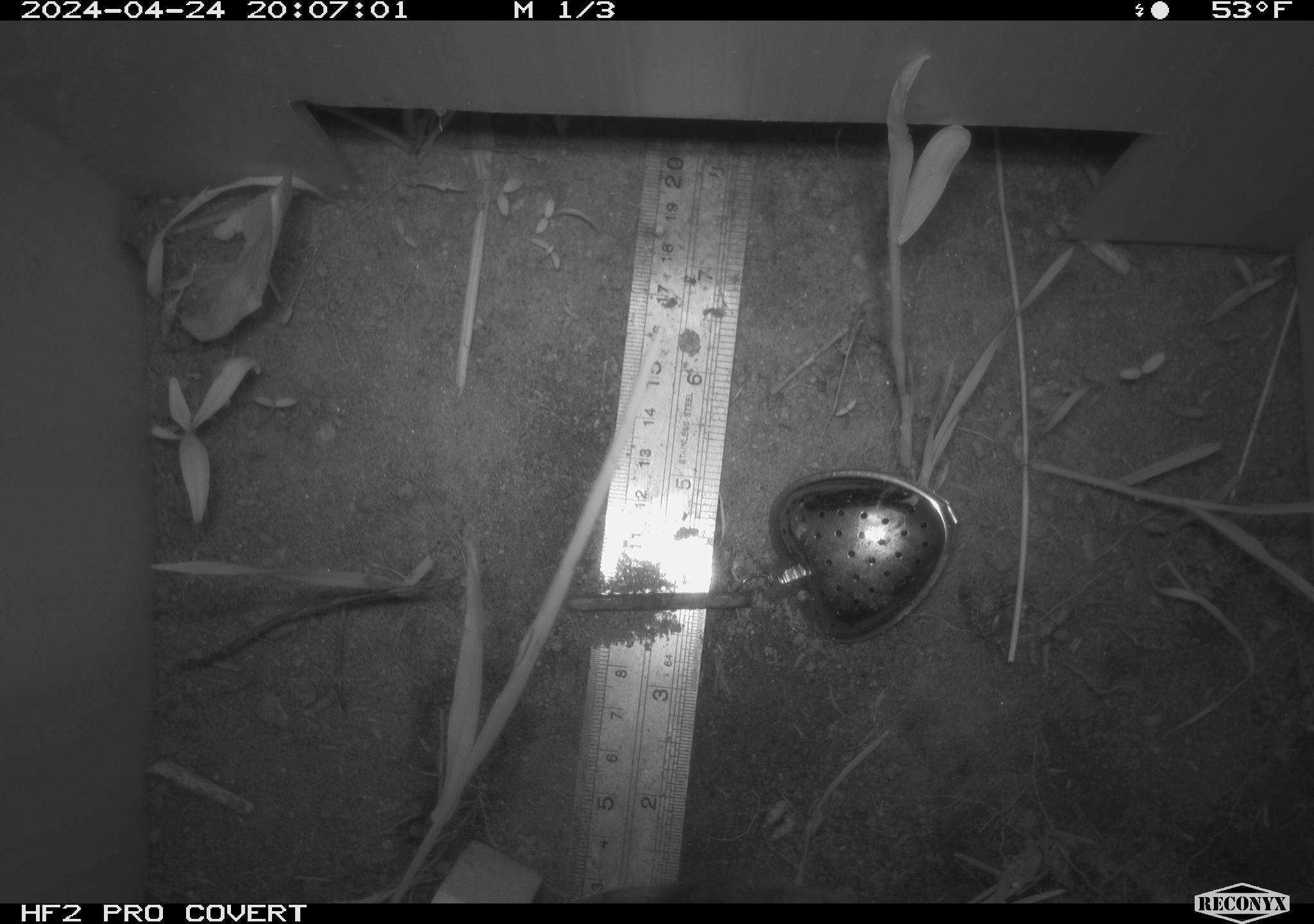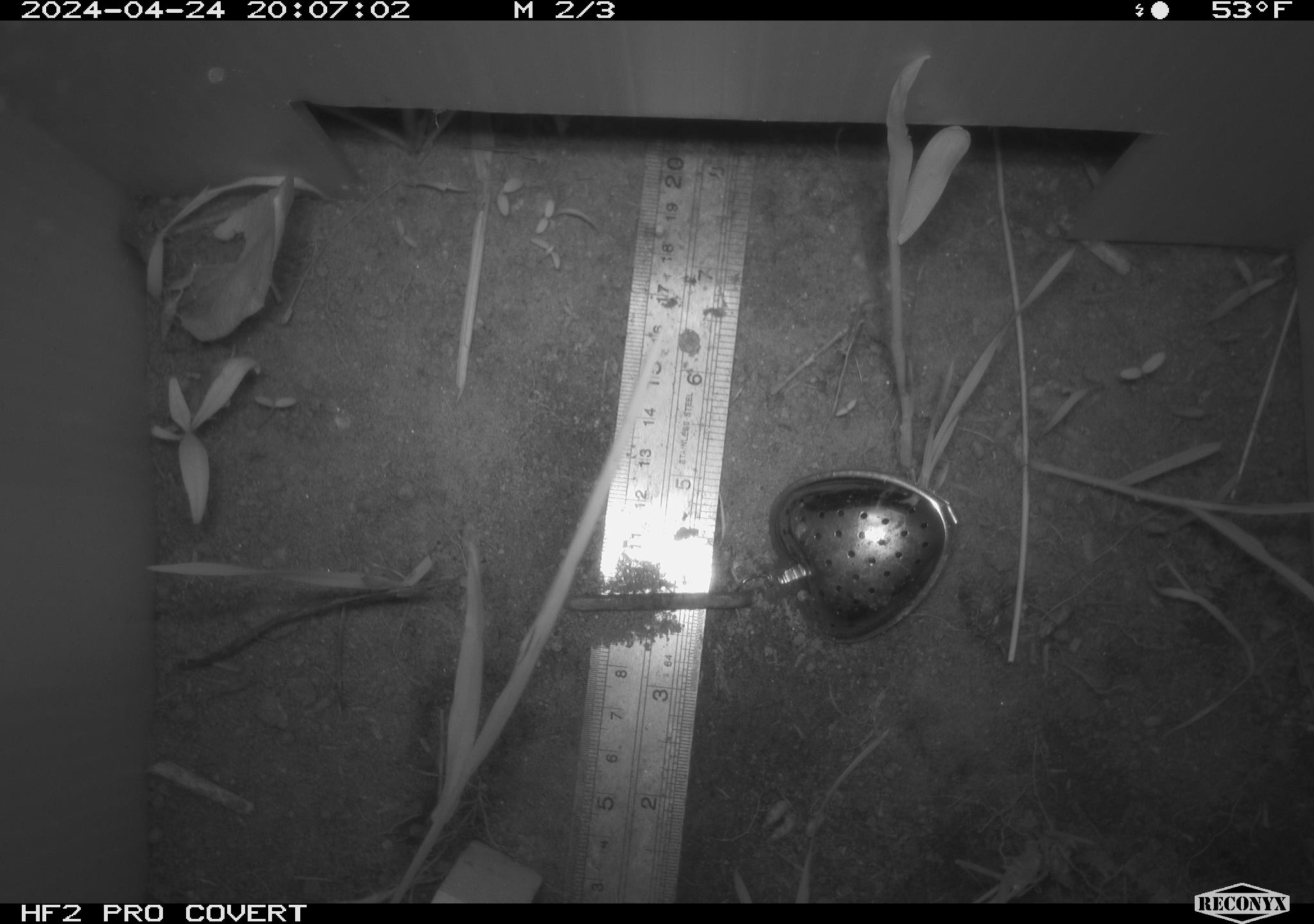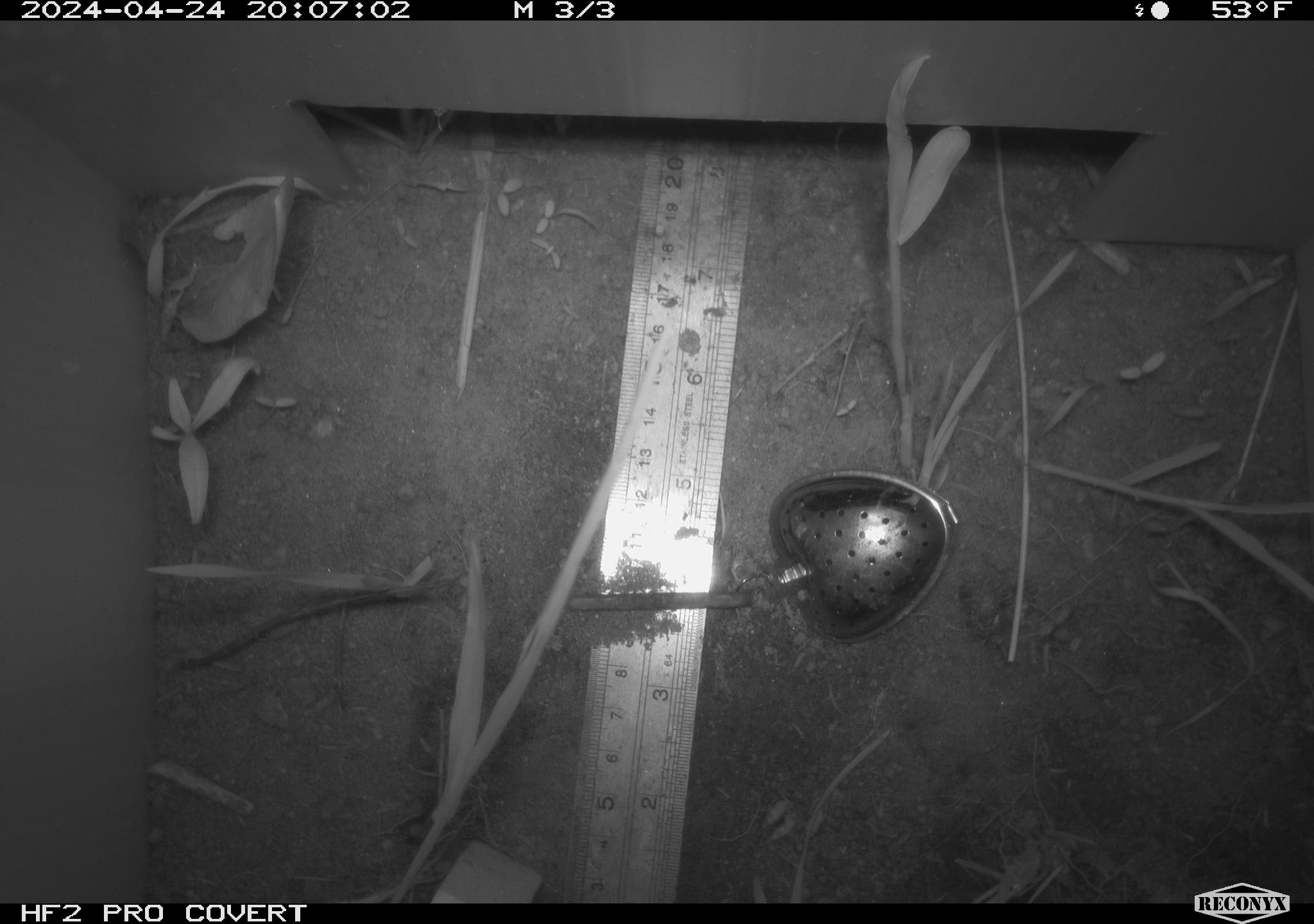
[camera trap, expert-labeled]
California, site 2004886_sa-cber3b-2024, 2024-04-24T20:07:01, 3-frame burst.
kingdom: Animalia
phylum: Chordata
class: Mammalia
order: Rodentia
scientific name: Rodentia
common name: mouse species